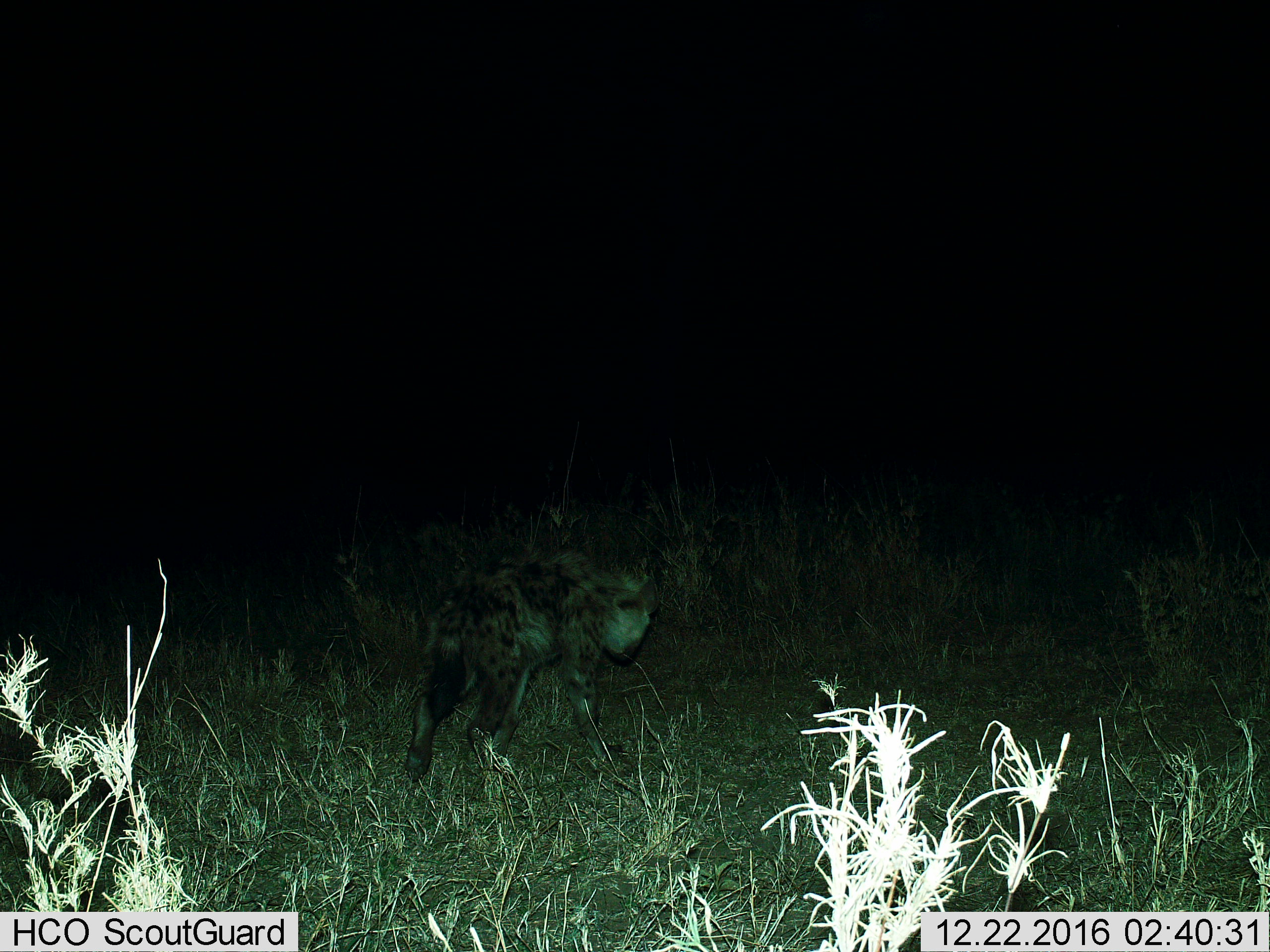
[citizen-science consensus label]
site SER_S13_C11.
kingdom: Animalia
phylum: Chordata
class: Mammalia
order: Carnivora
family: Hyaenidae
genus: Crocuta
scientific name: Crocuta crocuta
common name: spotted hyena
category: hyenaspotted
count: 1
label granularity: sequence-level